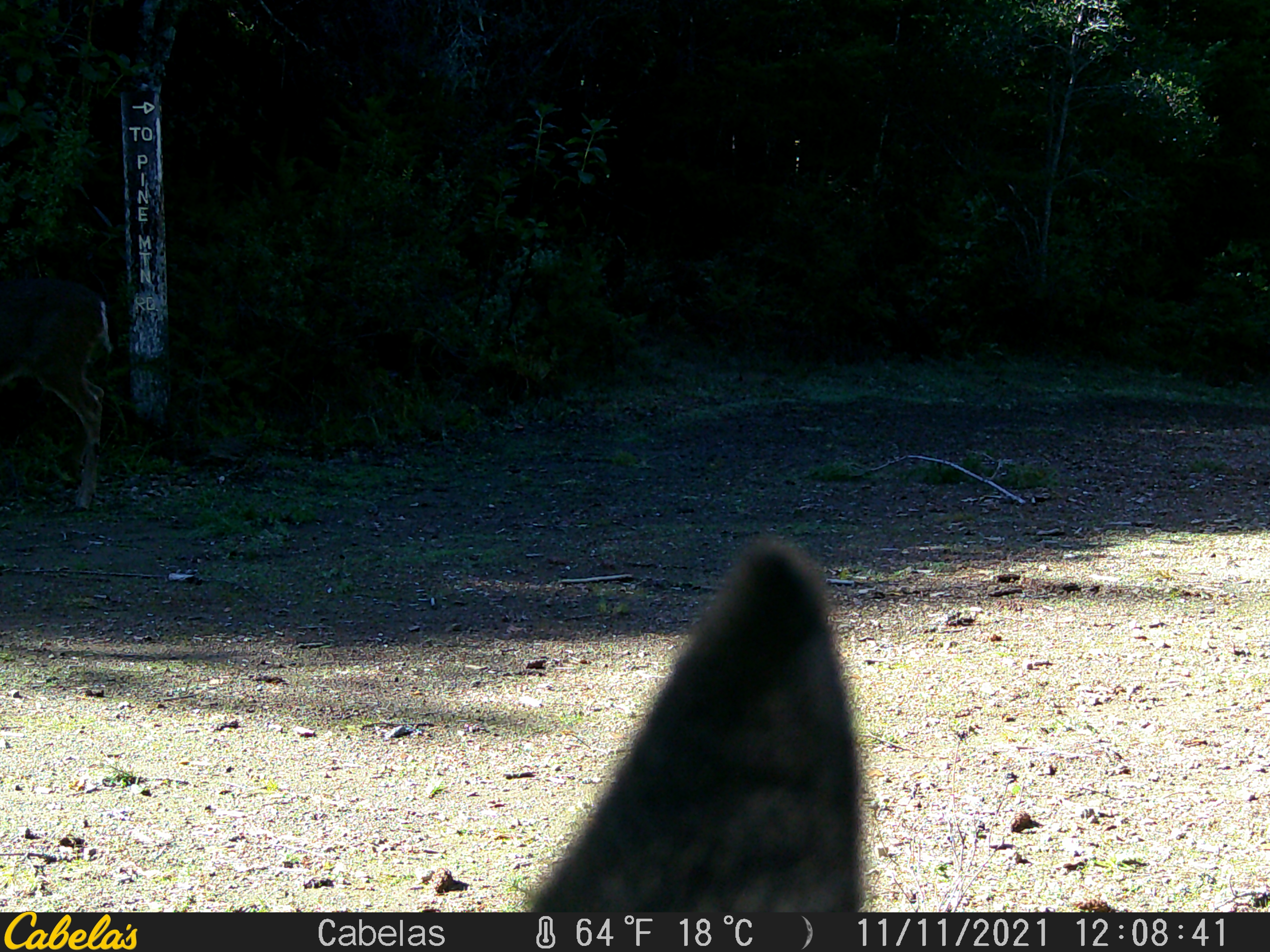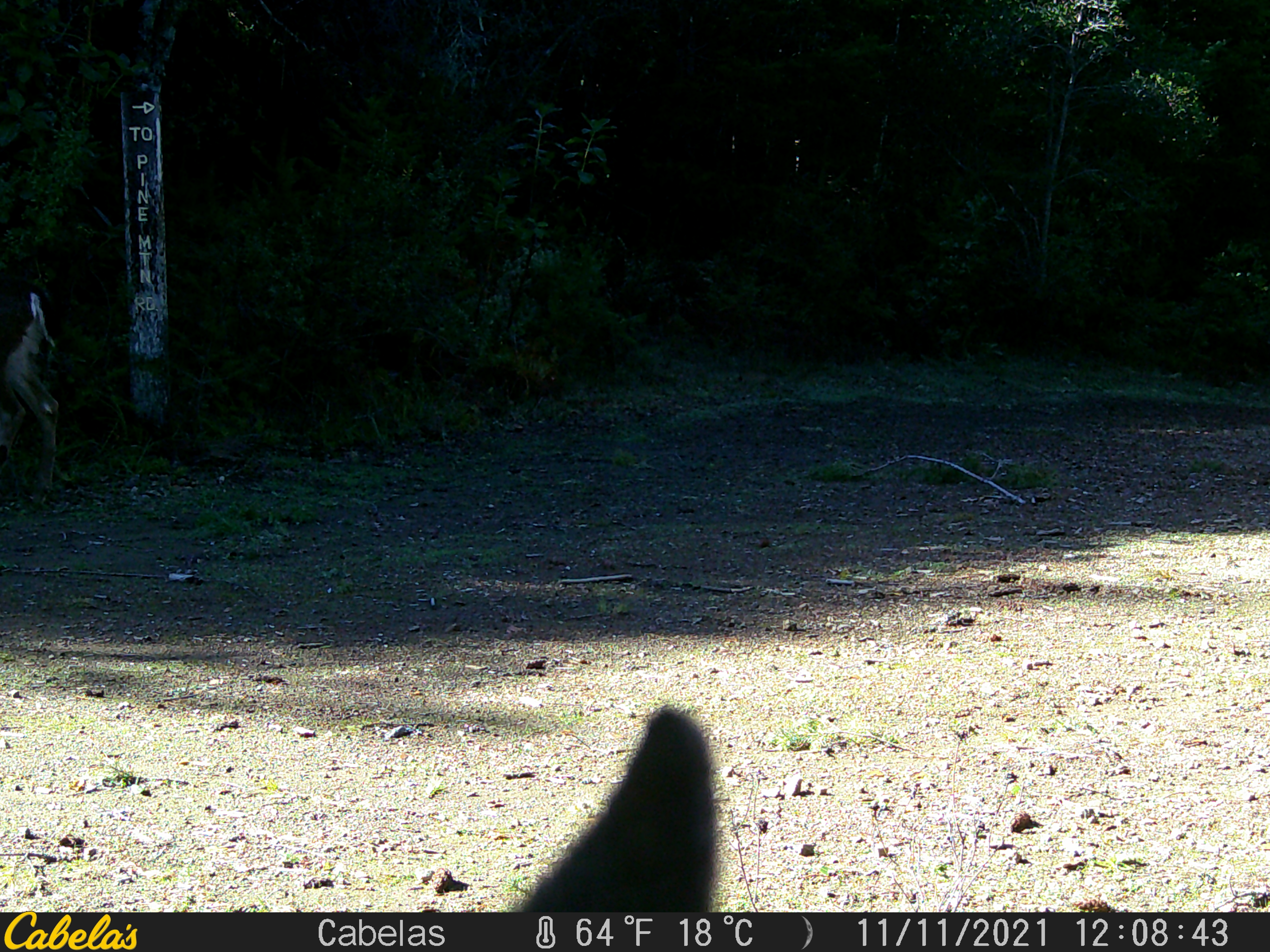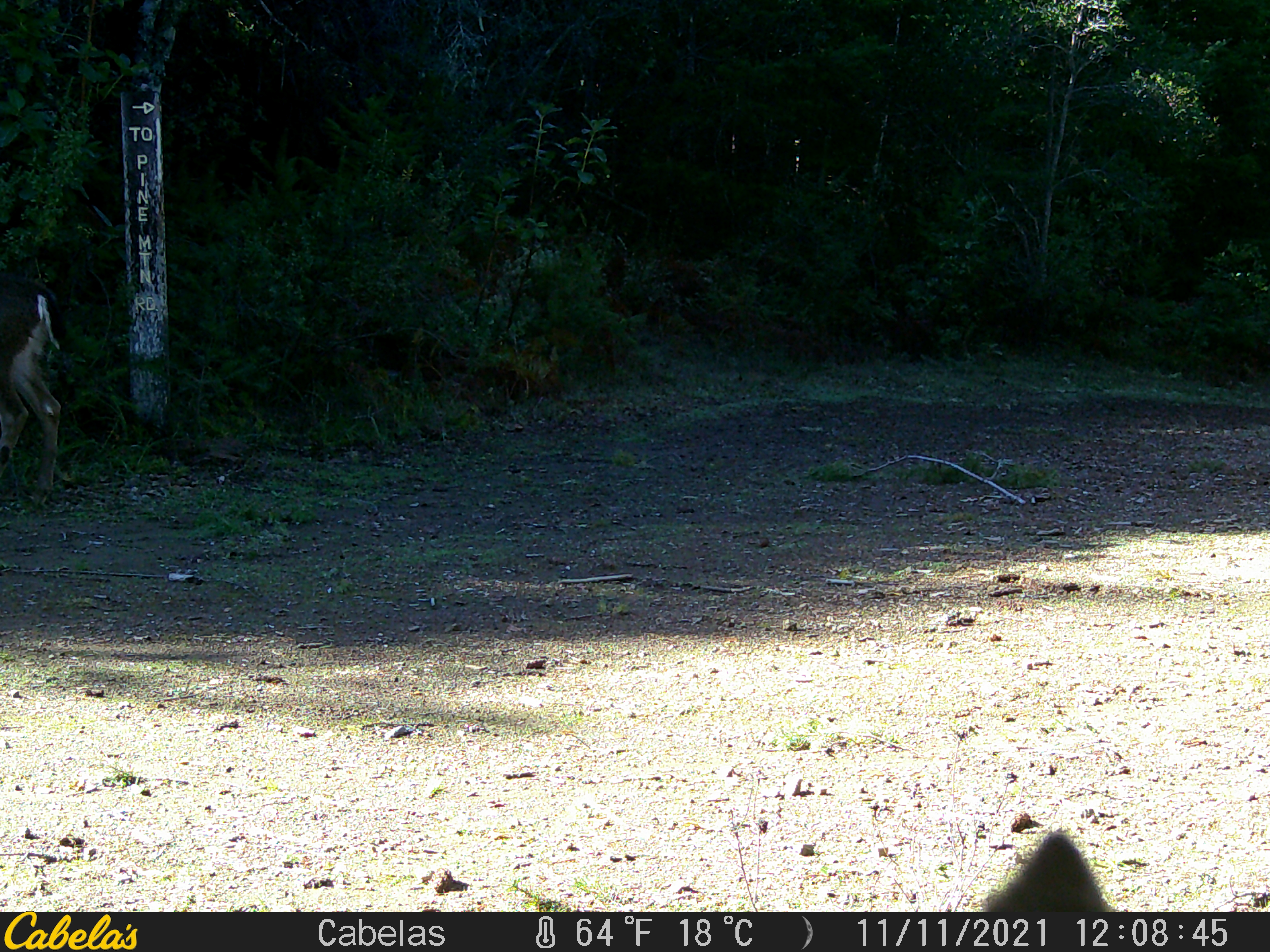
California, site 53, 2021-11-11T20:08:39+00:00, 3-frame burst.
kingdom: Animalia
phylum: Chordata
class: Mammalia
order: Artiodactyla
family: Cervidae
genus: Odocoileus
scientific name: Odocoileus hemionus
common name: mule deer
Mule deer (Odocoileus hemionus).